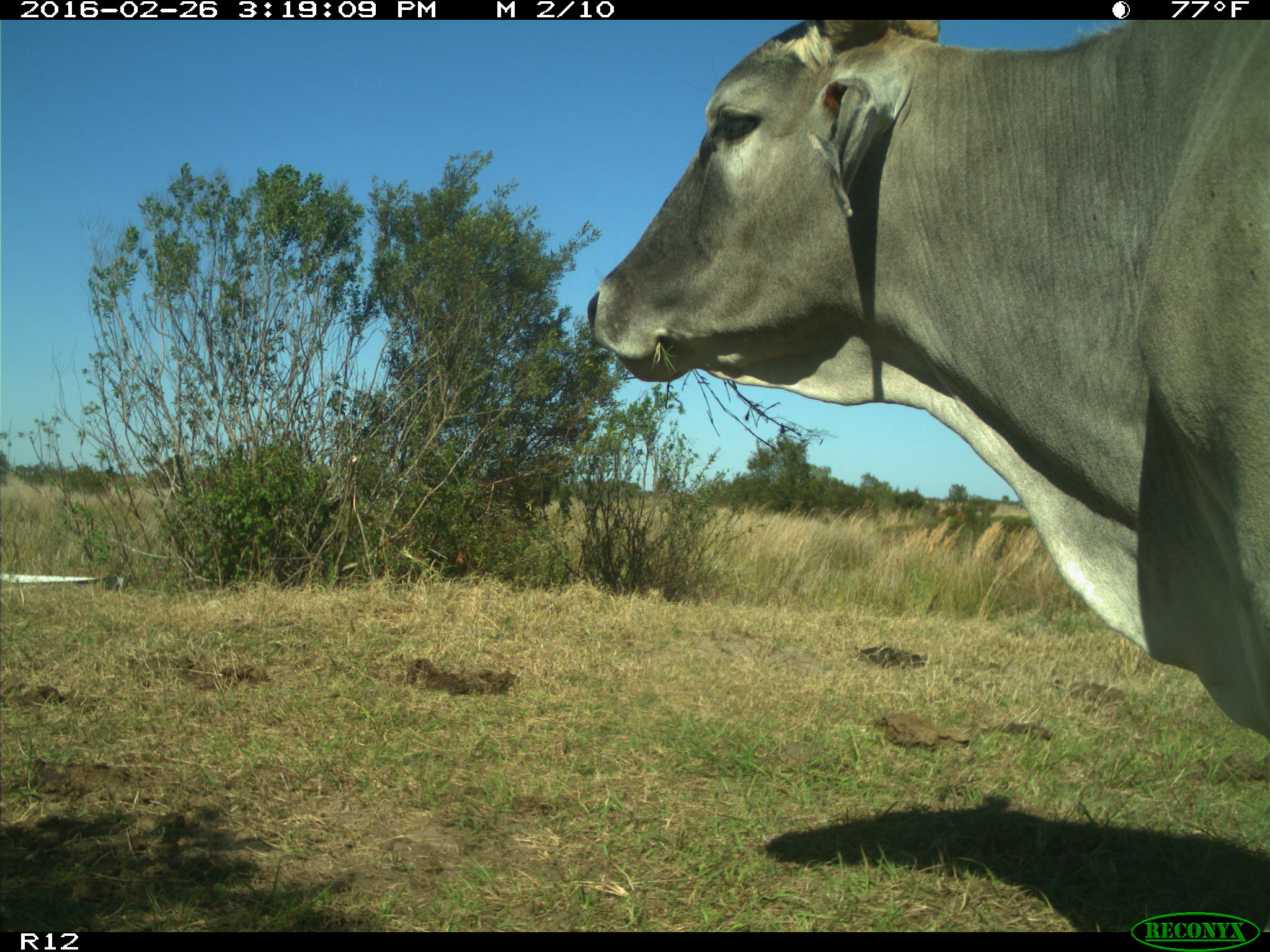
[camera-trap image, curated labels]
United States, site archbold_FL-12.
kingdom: Animalia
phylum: Chordata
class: Mammalia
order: Artiodactyla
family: Bovidae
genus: Bos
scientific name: Bos taurus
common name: domestic cow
Bos taurus (domestic cow).